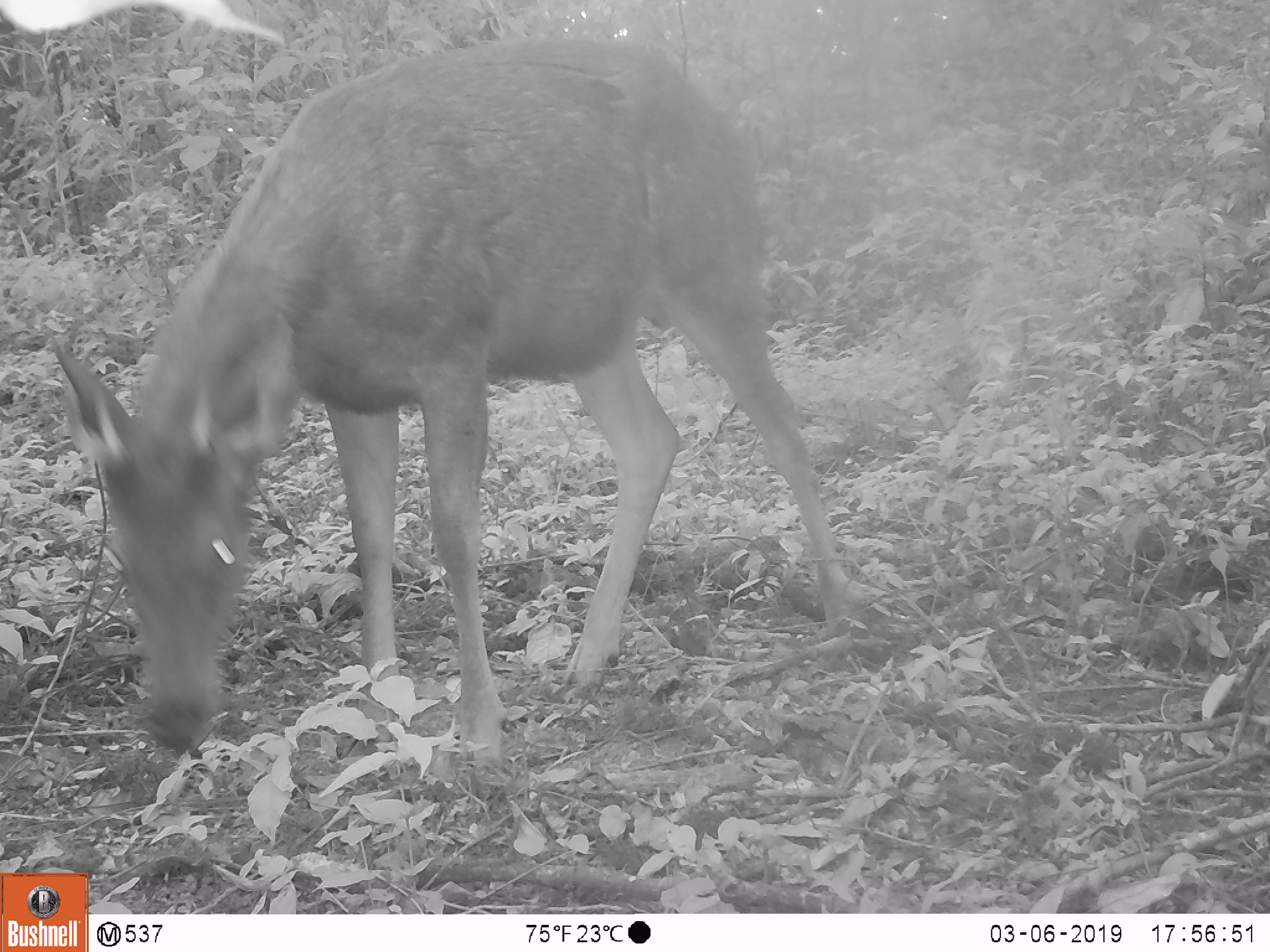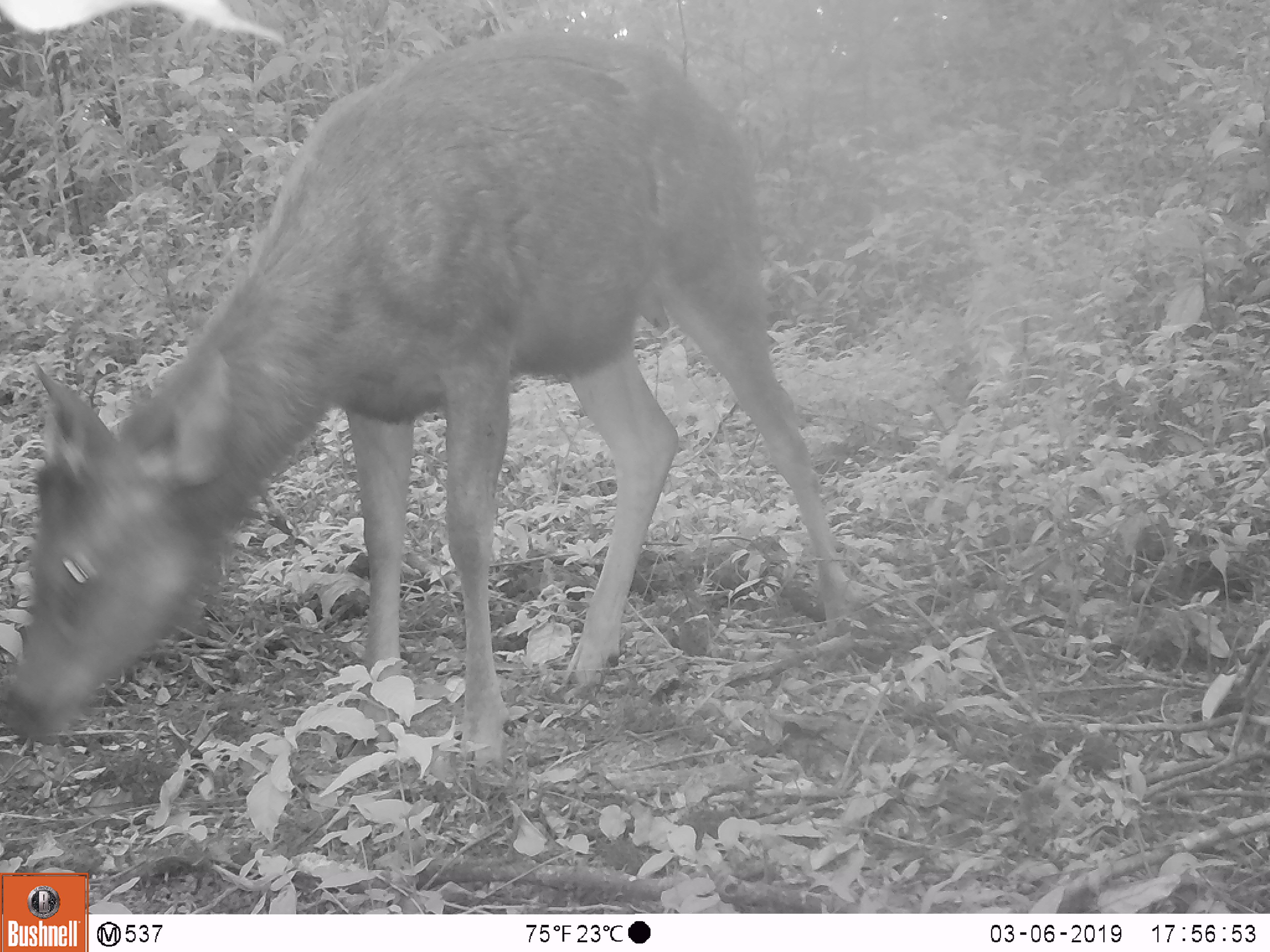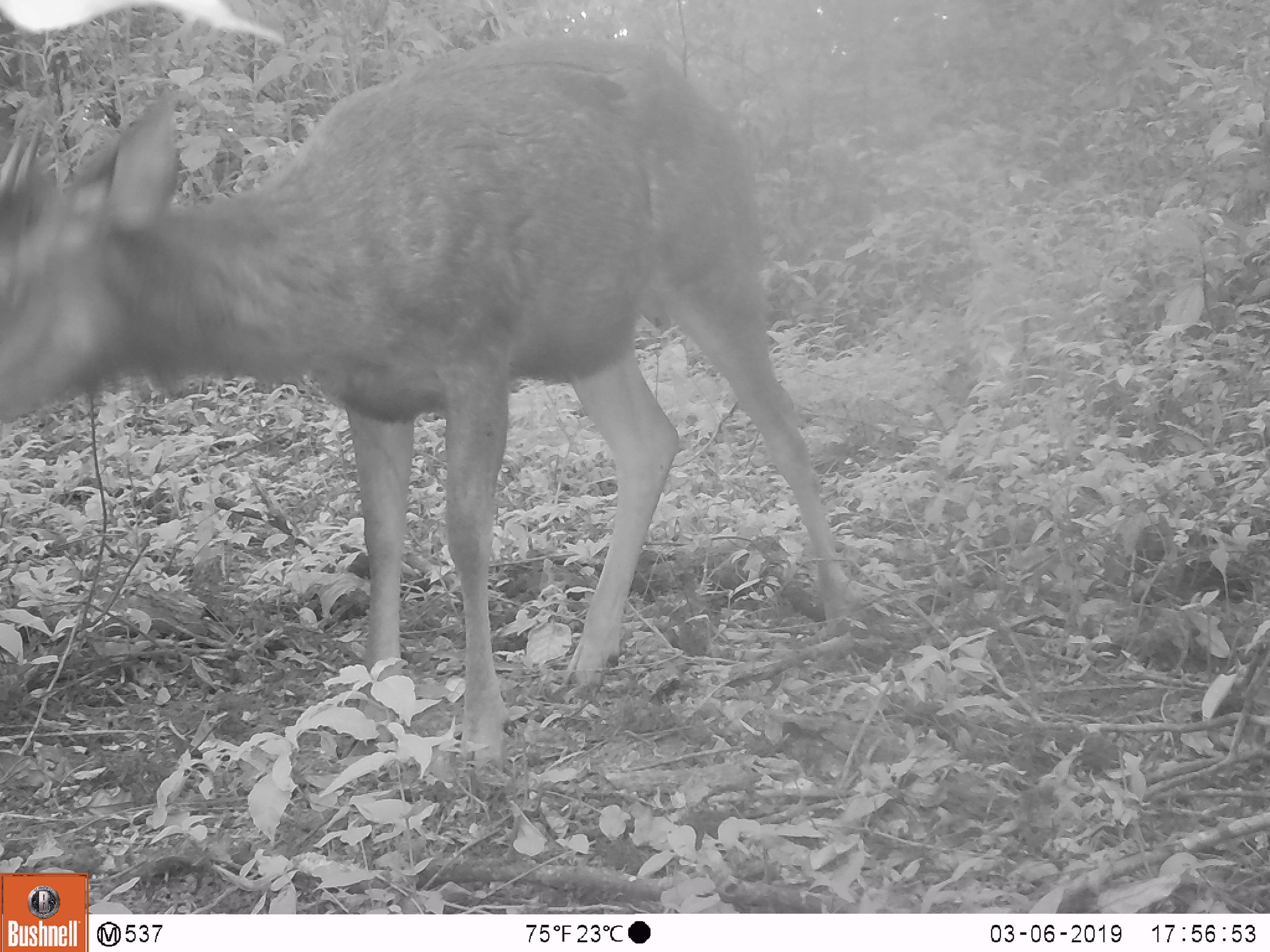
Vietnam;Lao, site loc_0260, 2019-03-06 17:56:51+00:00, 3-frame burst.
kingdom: Animalia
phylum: Chordata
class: Mammalia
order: Artiodactyla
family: Cervidae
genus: Rusa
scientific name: Rusa unicolor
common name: sambar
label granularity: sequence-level